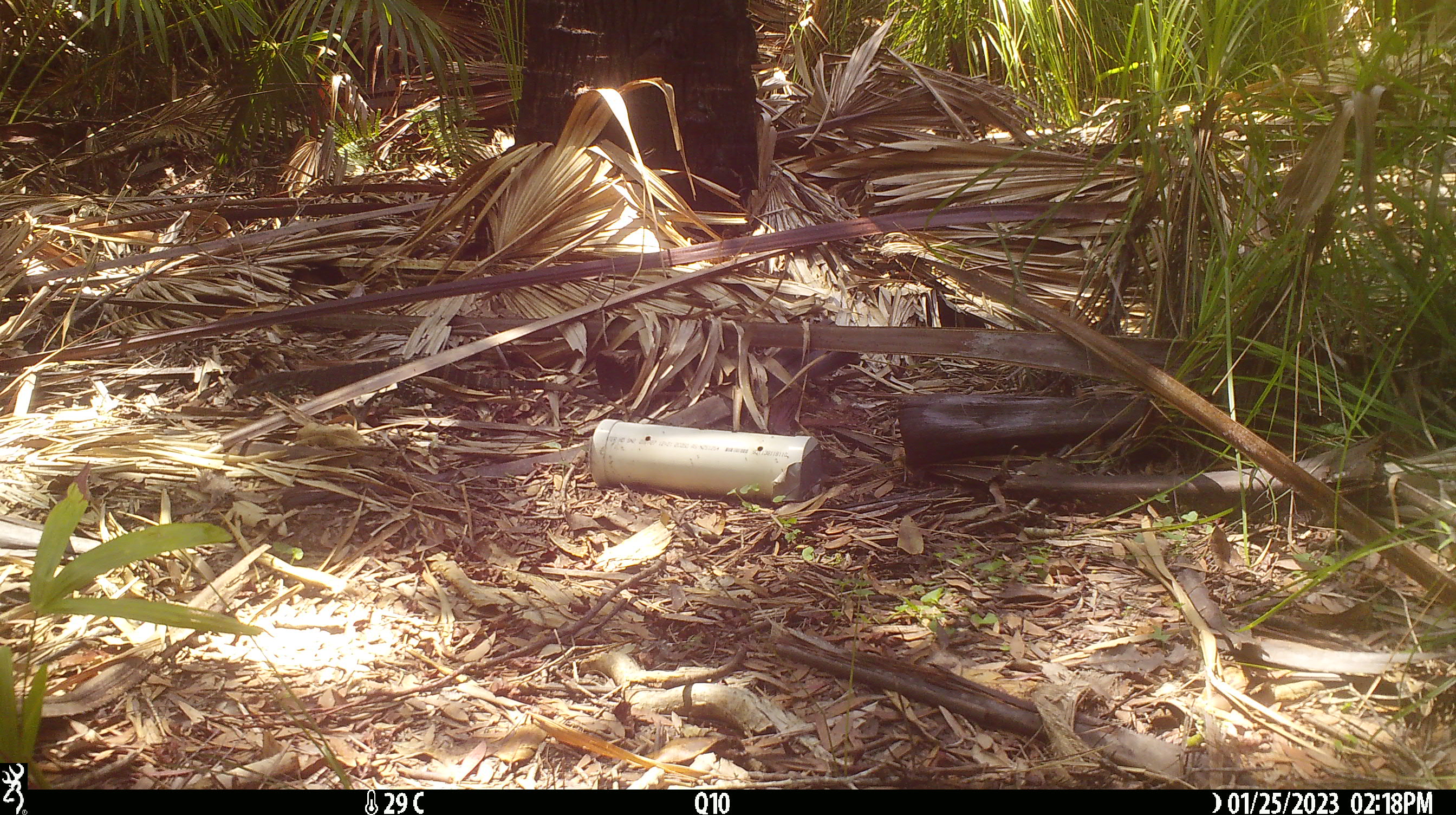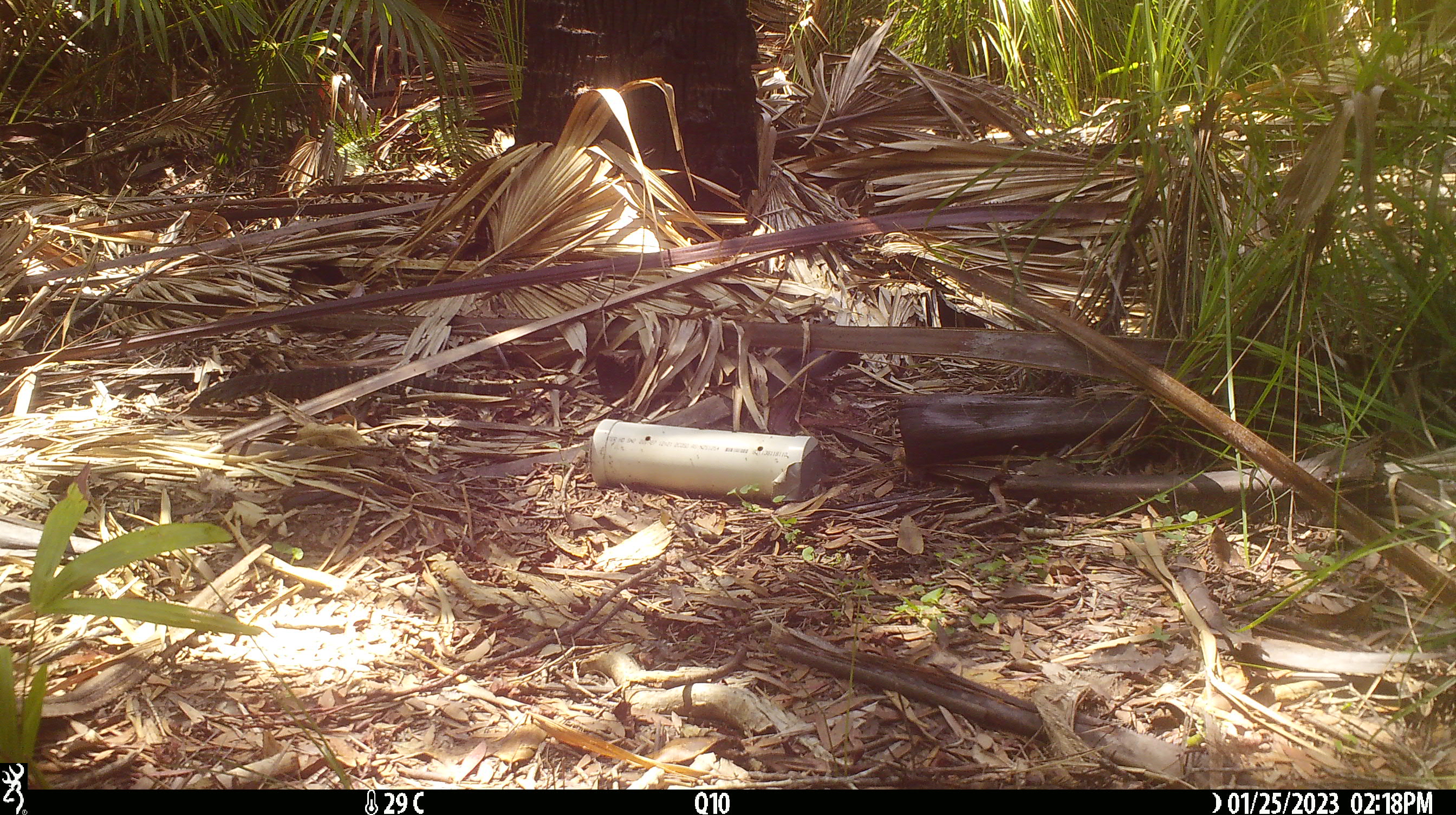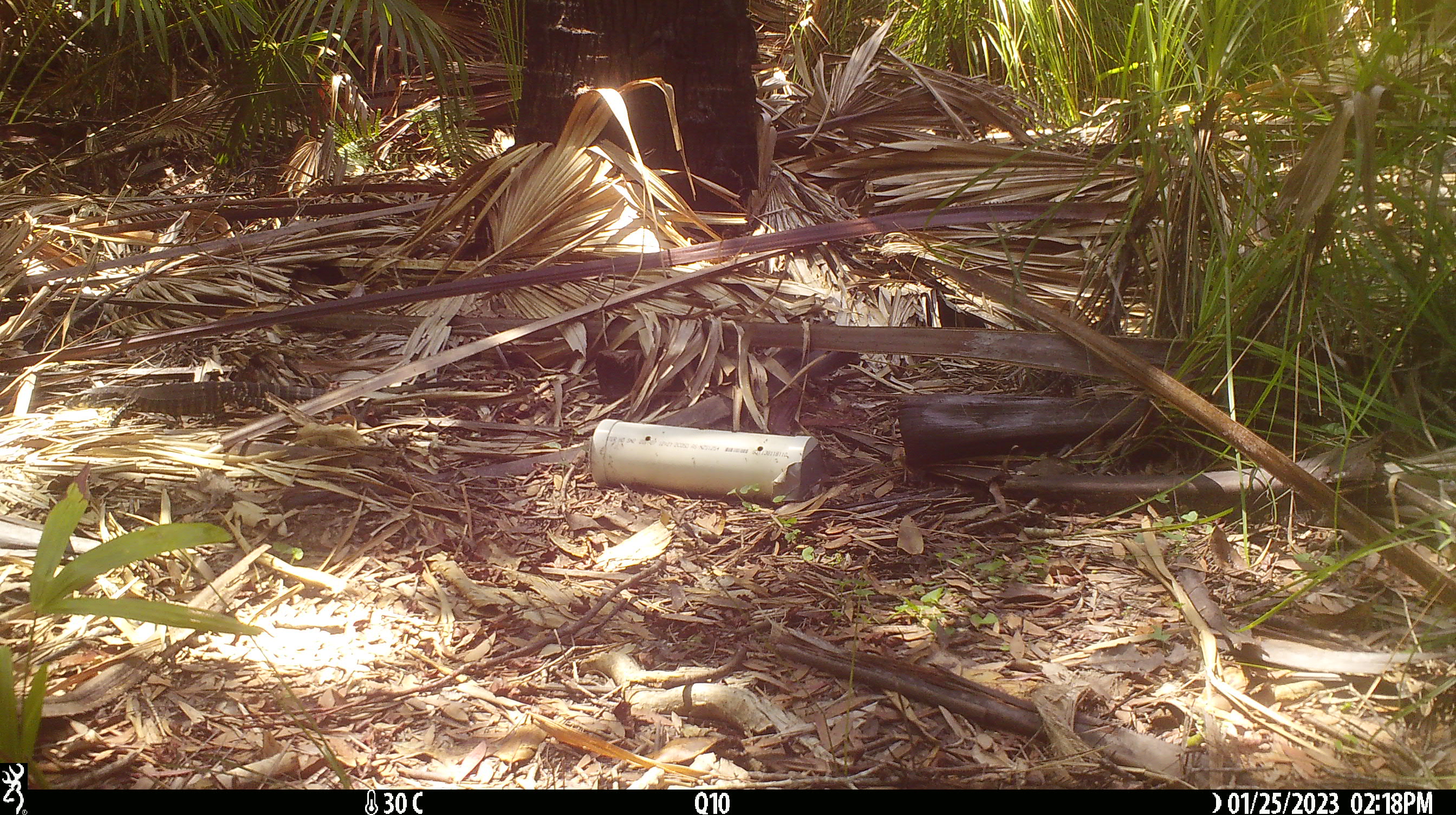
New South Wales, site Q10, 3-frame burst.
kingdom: Animalia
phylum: Chordata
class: Reptilia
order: Squamata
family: Varanidae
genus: Varanus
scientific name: Varanus varius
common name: lace monitor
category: goanna